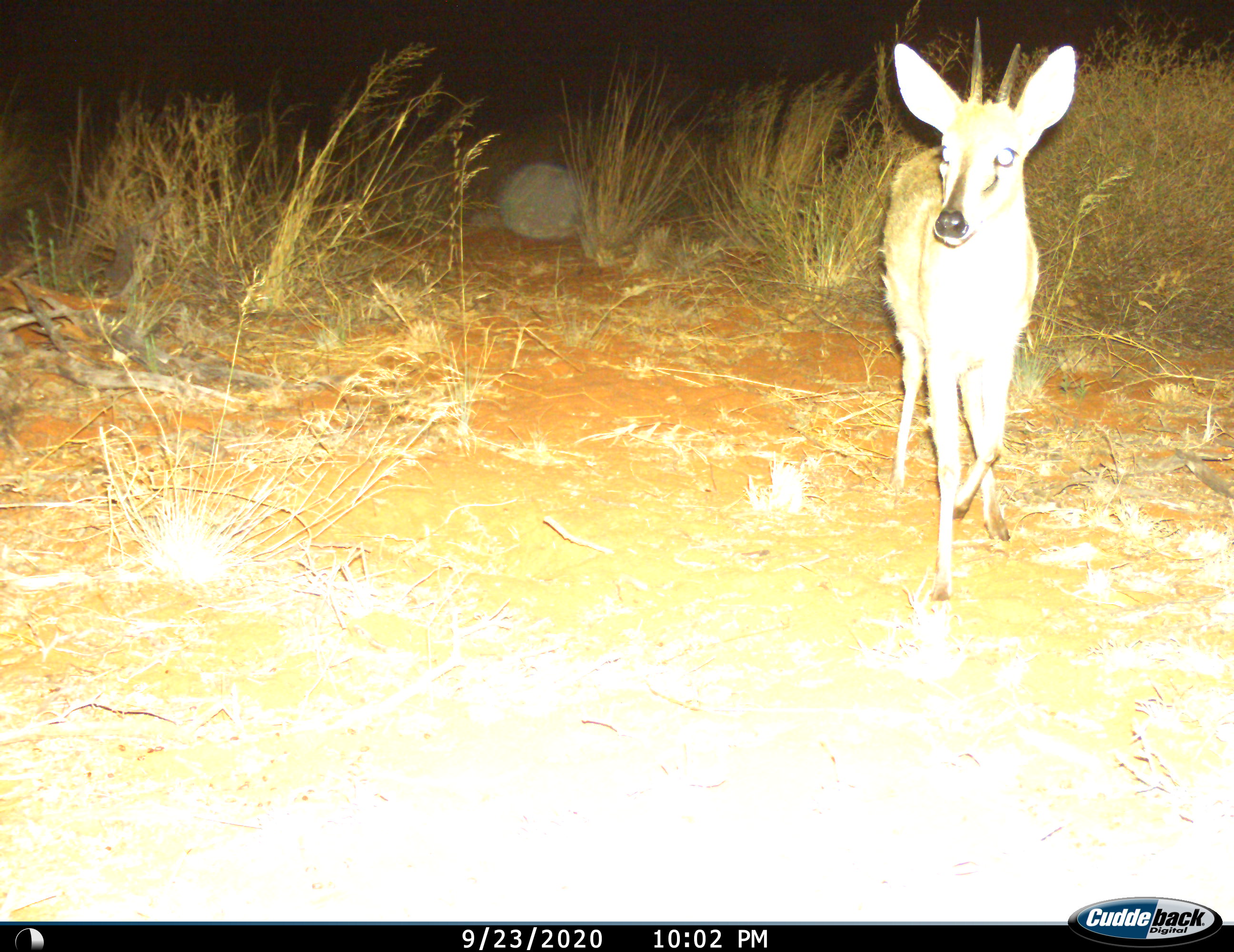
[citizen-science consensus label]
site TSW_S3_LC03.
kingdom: Animalia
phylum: Chordata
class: Mammalia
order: Artiodactyla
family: Bovidae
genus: Sylvicapra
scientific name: Sylvicapra grimmia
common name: common duiker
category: duikercommongrey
Duikercommongrey (common duiker) (Sylvicapra grimmia), count 1. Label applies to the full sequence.